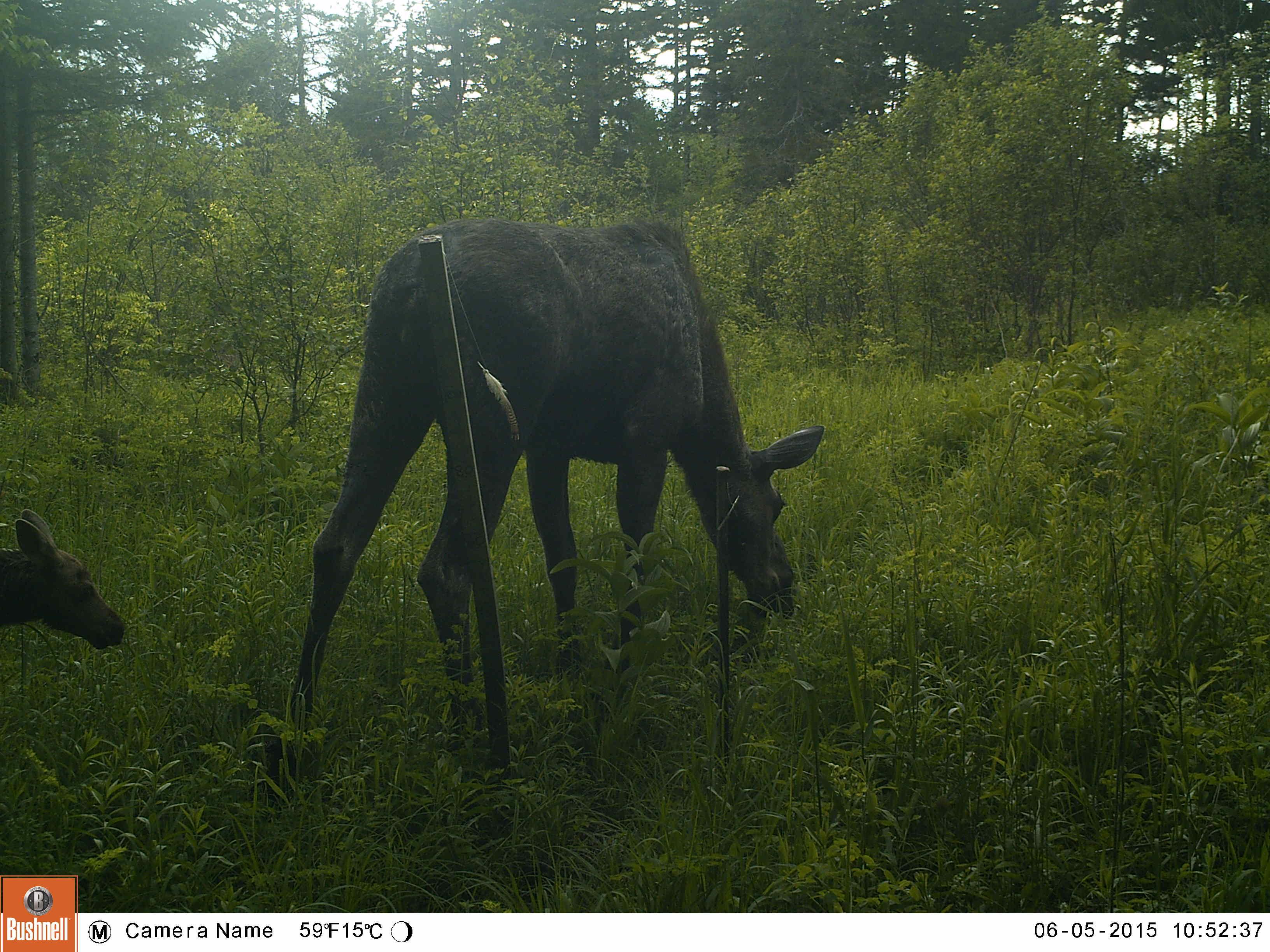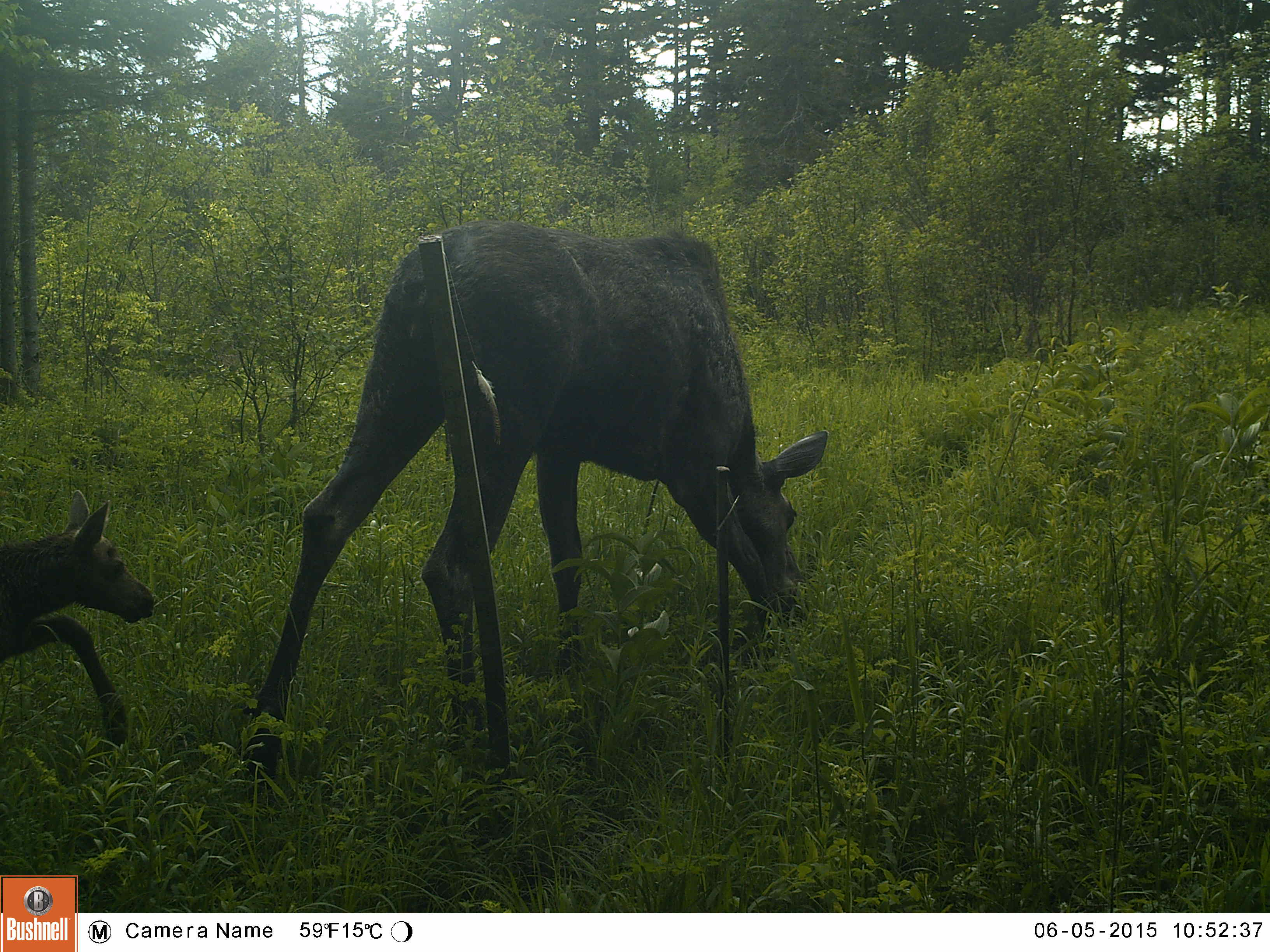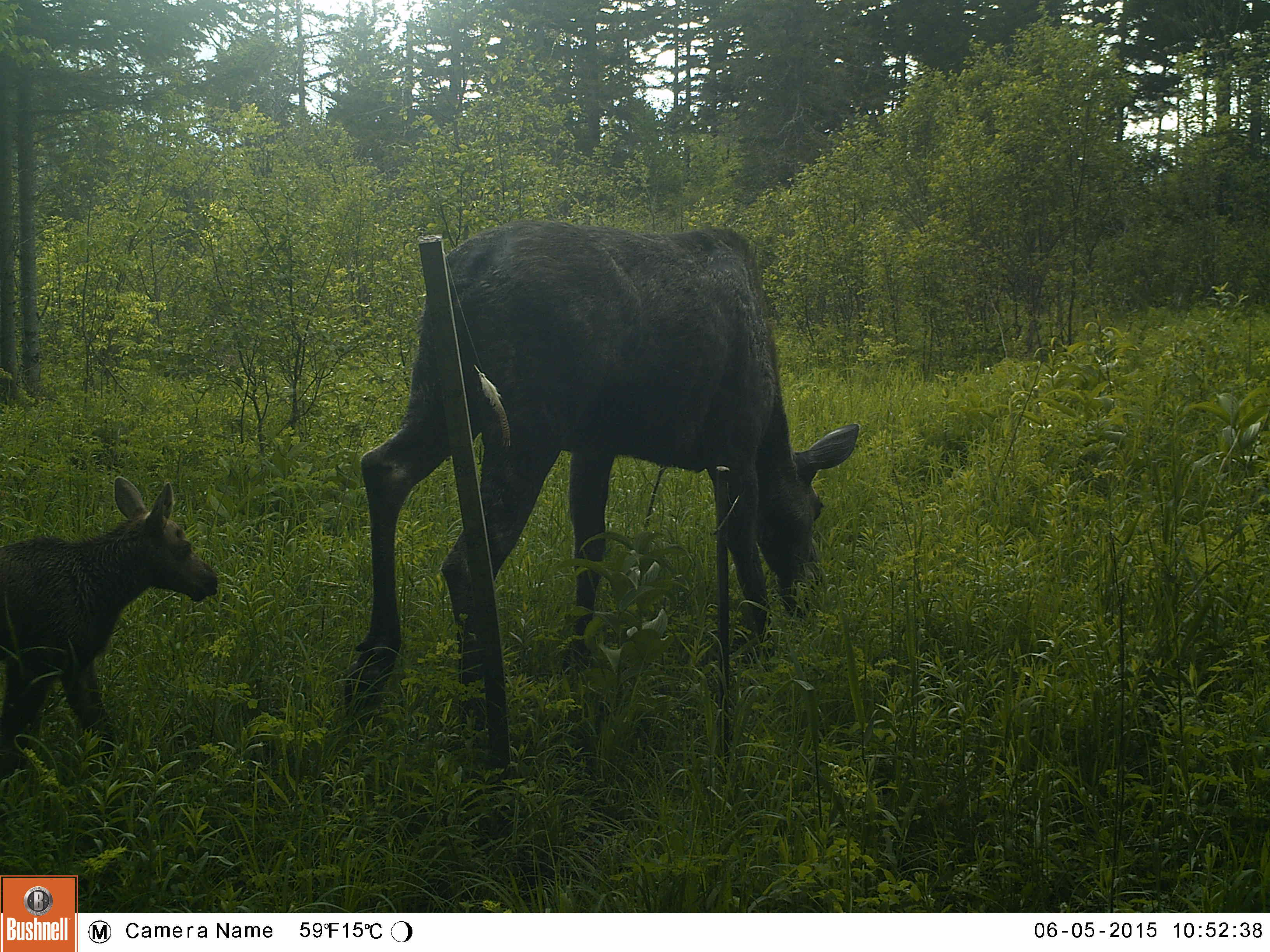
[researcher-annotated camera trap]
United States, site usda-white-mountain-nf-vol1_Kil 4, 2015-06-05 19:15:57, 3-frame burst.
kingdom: Animalia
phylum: Chordata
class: Mammalia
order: Artiodactyla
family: Cervidae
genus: Alces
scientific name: Alces alces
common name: moose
Moose (Alces alces).